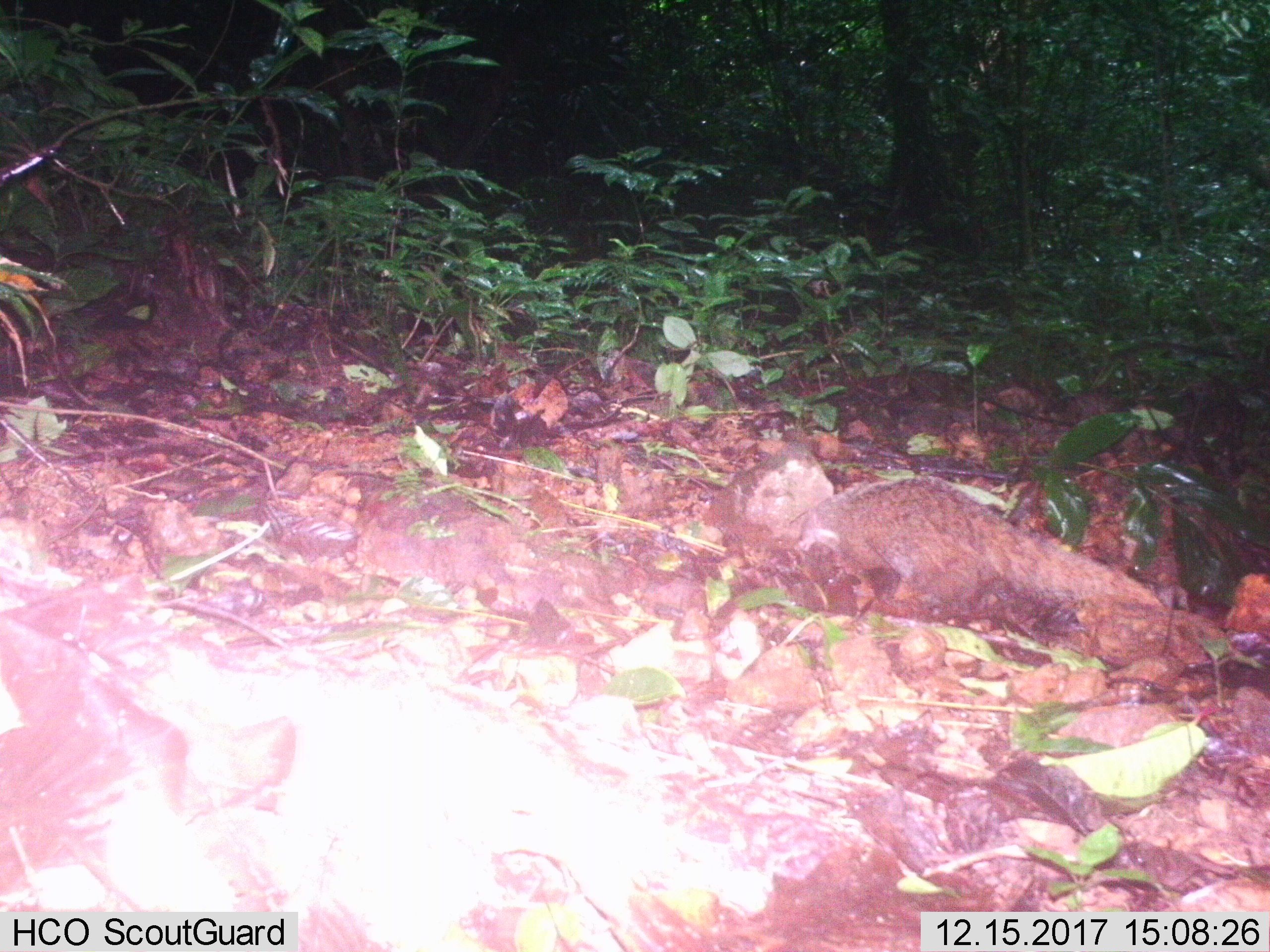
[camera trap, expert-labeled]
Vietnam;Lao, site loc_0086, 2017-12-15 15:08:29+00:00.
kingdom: Animalia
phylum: Chordata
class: Mammalia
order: Carnivora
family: Herpestidae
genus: Urva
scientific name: Urva urva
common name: crab-eating mongoose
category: crab eating mongoose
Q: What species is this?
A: Crab eating mongoose (crab-eating mongoose) (Urva urva).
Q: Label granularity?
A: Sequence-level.